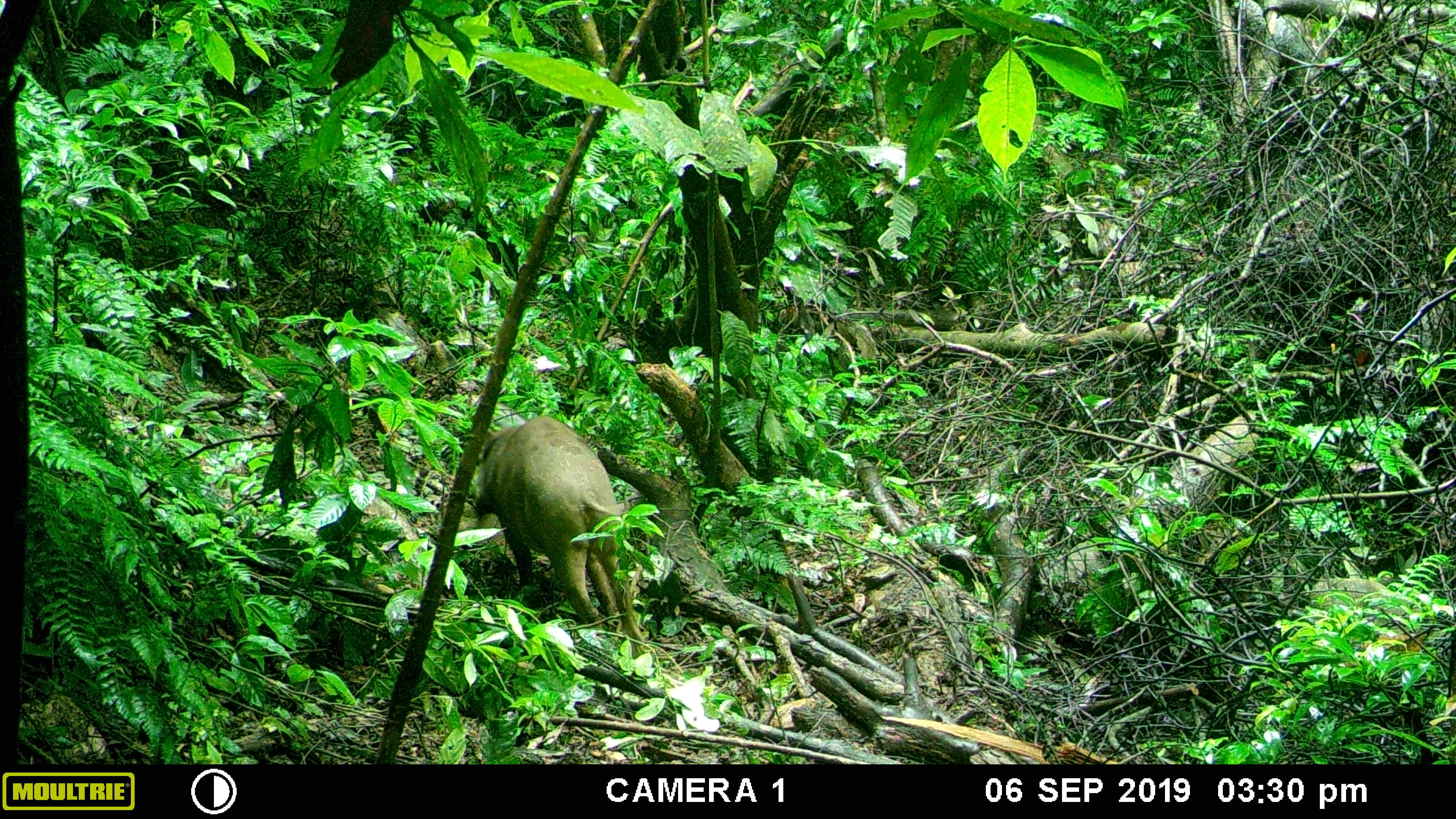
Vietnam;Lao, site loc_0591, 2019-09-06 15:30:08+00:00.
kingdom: Animalia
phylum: Chordata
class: Mammalia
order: Artiodactyla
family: Suidae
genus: Sus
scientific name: Sus scrofa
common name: eurasian wild pig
Eurasian wild pig (Sus scrofa). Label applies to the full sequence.